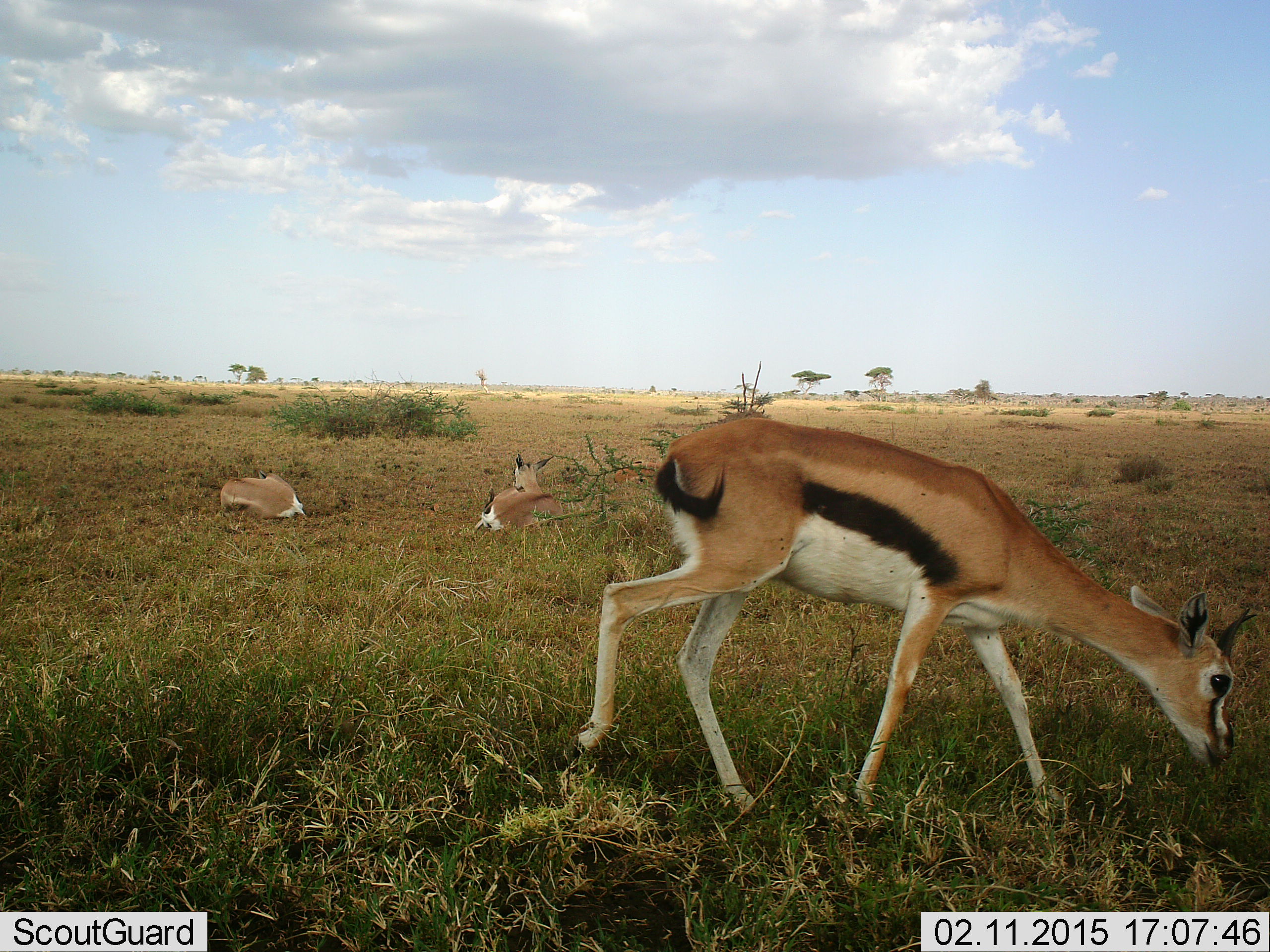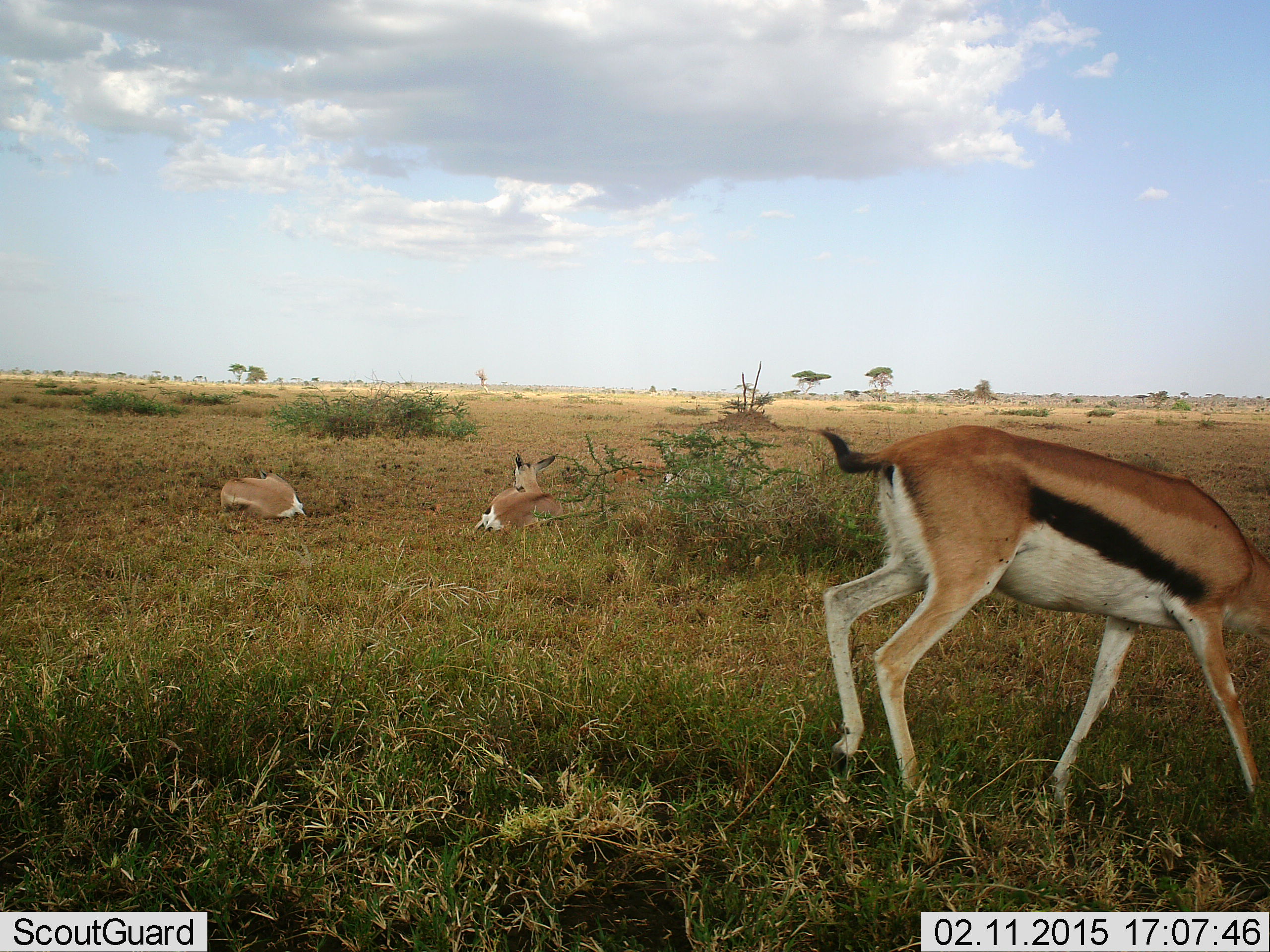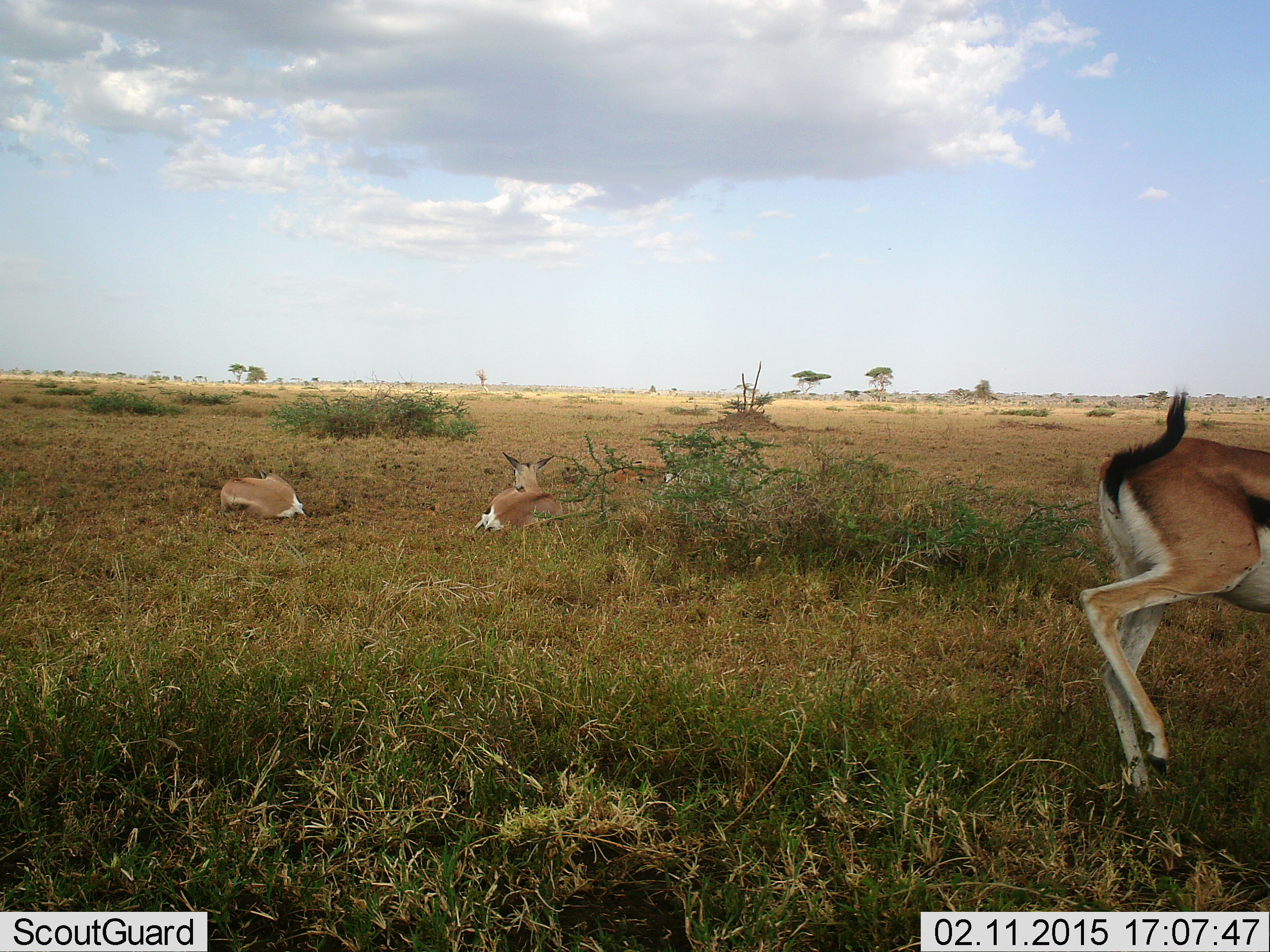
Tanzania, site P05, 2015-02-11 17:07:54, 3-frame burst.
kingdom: Animalia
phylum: Chordata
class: Mammalia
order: Artiodactyla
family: Bovidae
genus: Eudorcas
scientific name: Eudorcas thomsonii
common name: thomson's gazelle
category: gazellethomsons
Gazellethomsons (thomson's gazelle) (Eudorcas thomsonii), count 3. Behavior (volunteer vote fractions): standing 17%, resting 83%, moving 58%, interacting 0%. Young present (vote fraction): 0%. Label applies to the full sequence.